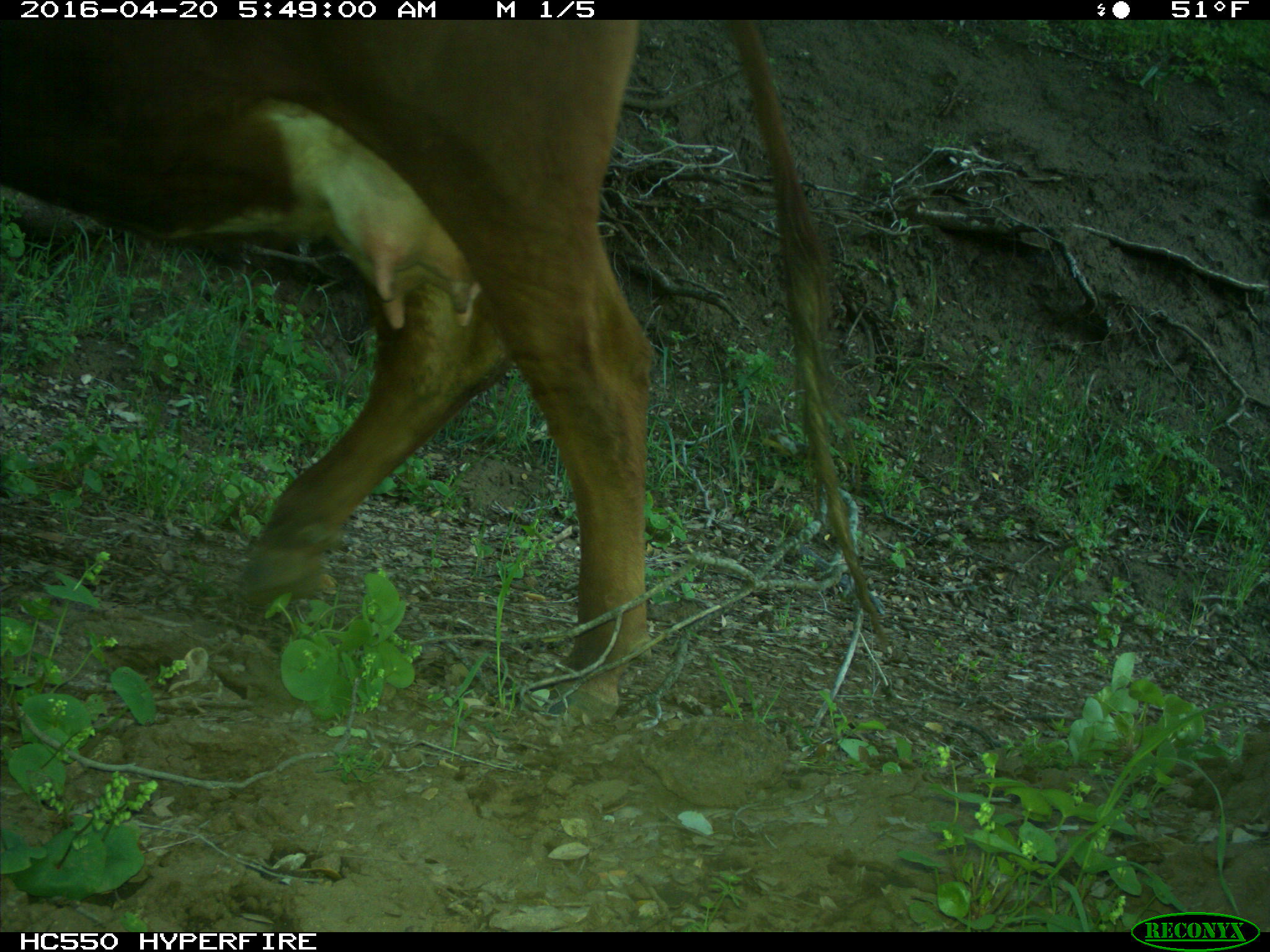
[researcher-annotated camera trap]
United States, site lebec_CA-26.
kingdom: Animalia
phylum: Chordata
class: Mammalia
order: Artiodactyla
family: Bovidae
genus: Bos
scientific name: Bos taurus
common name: domestic cow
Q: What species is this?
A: Bos taurus (domestic cow).